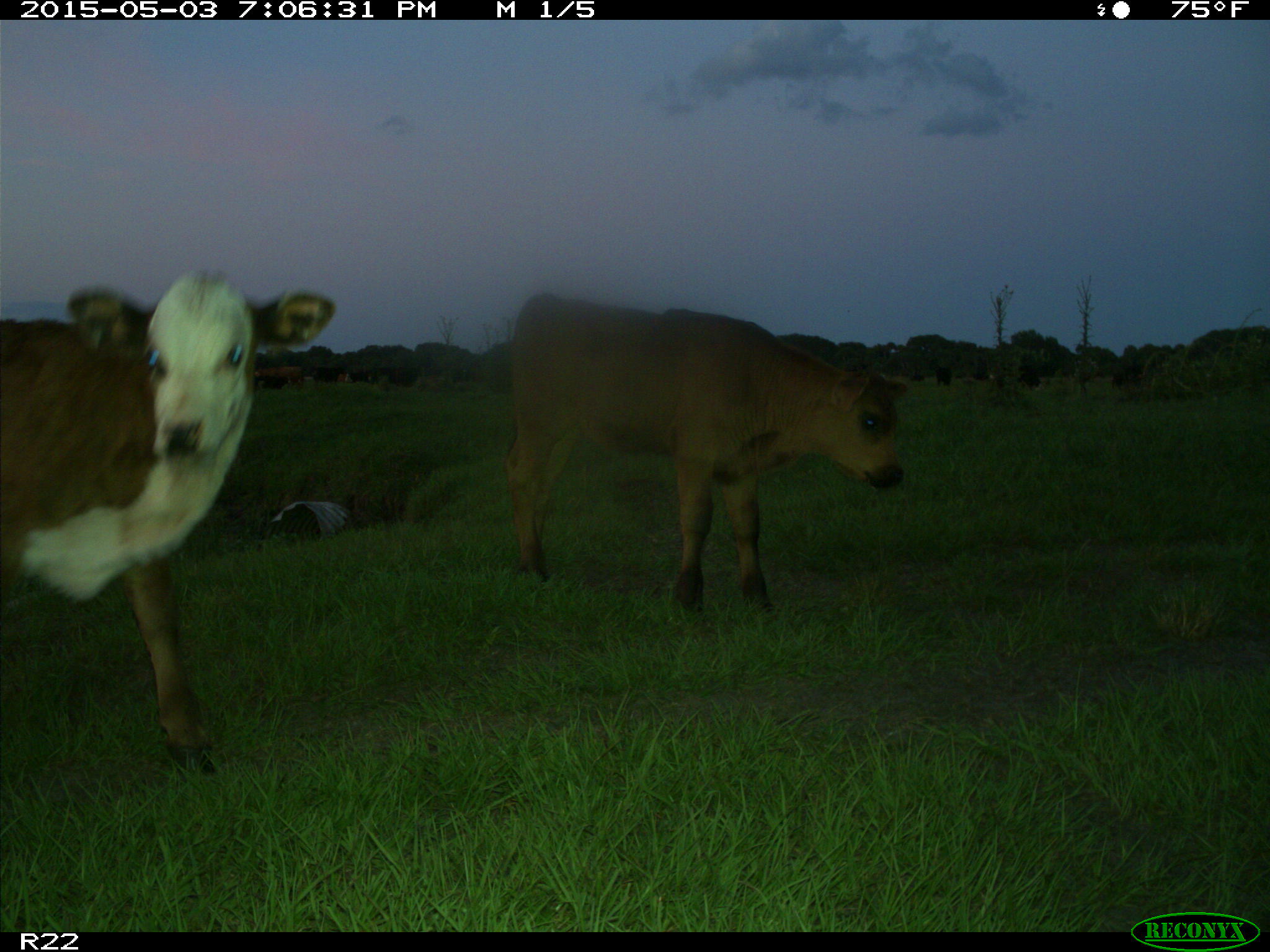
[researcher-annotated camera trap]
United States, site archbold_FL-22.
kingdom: Animalia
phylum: Chordata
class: Mammalia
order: Artiodactyla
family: Bovidae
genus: Bos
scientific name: Bos taurus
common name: domestic cow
Bos taurus (domestic cow).